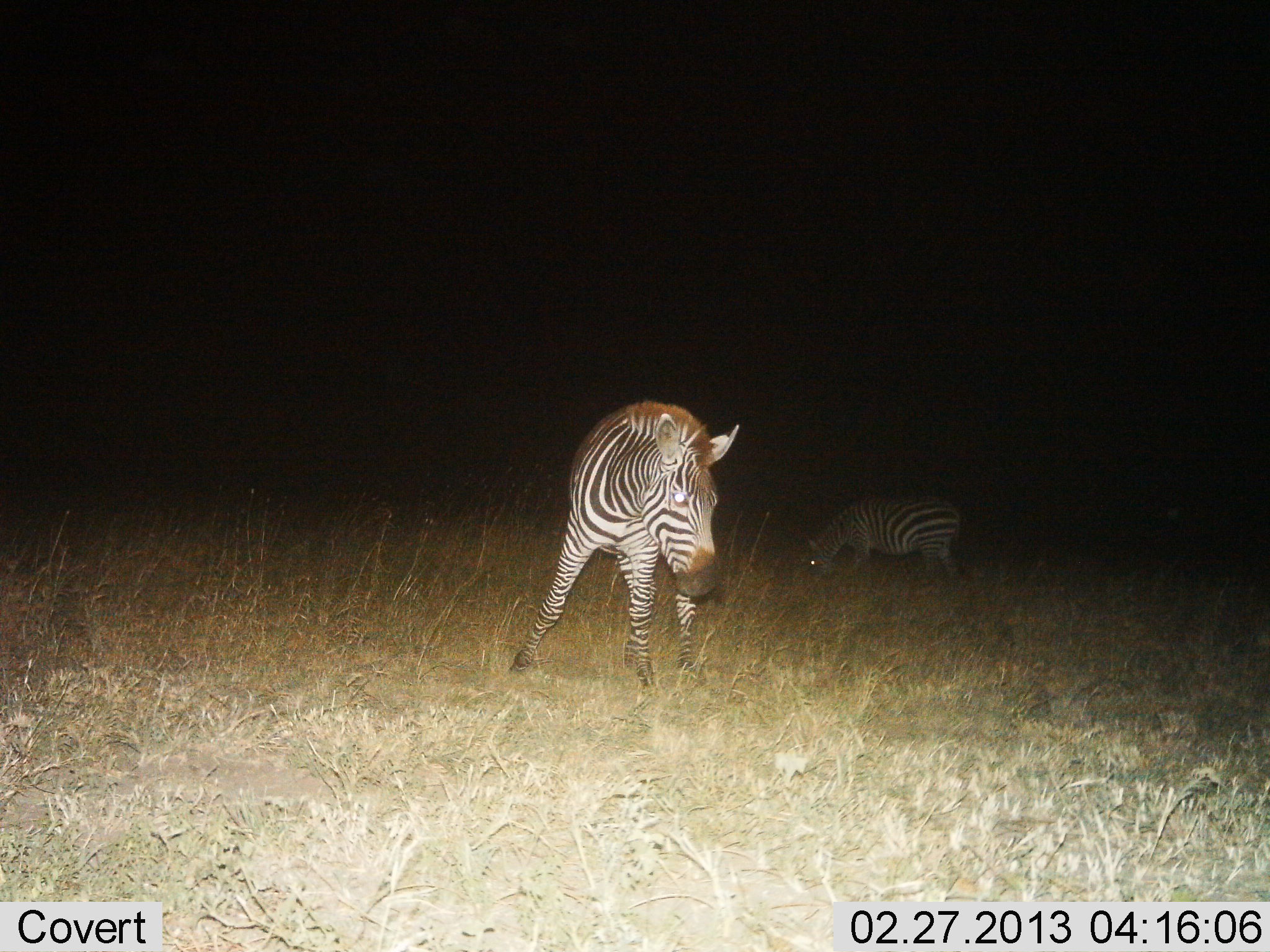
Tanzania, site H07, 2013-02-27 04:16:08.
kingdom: Animalia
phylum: Chordata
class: Mammalia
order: Perissodactyla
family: Equidae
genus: Equus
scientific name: Equus quagga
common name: plains zebra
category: zebra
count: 2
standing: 48%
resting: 0%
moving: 12%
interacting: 3%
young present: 0%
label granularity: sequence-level